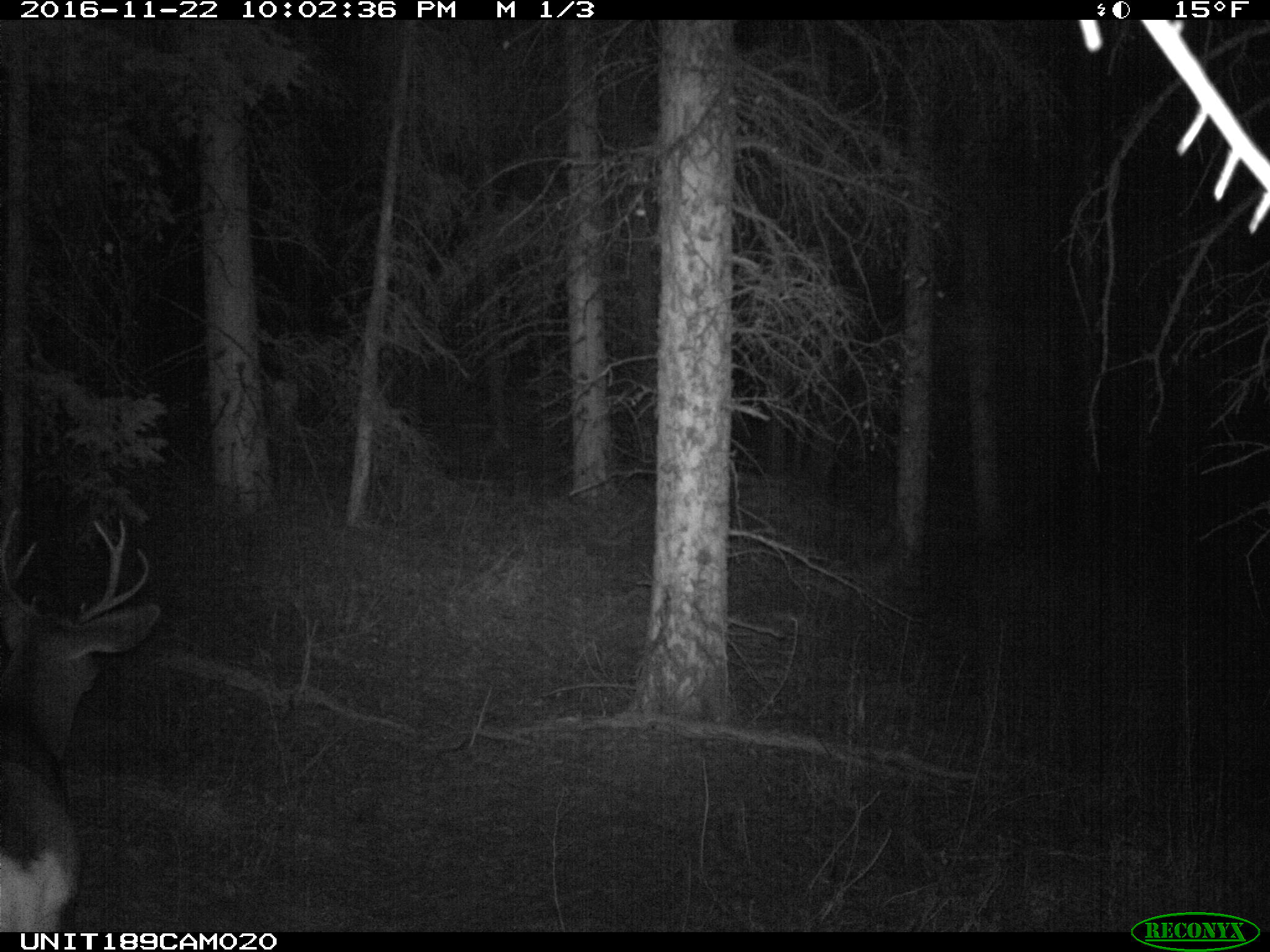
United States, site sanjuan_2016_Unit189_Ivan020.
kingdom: Animalia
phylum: Chordata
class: Mammalia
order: Artiodactyla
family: Cervidae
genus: Odocoileus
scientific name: Odocoileus hemionus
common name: mule deer